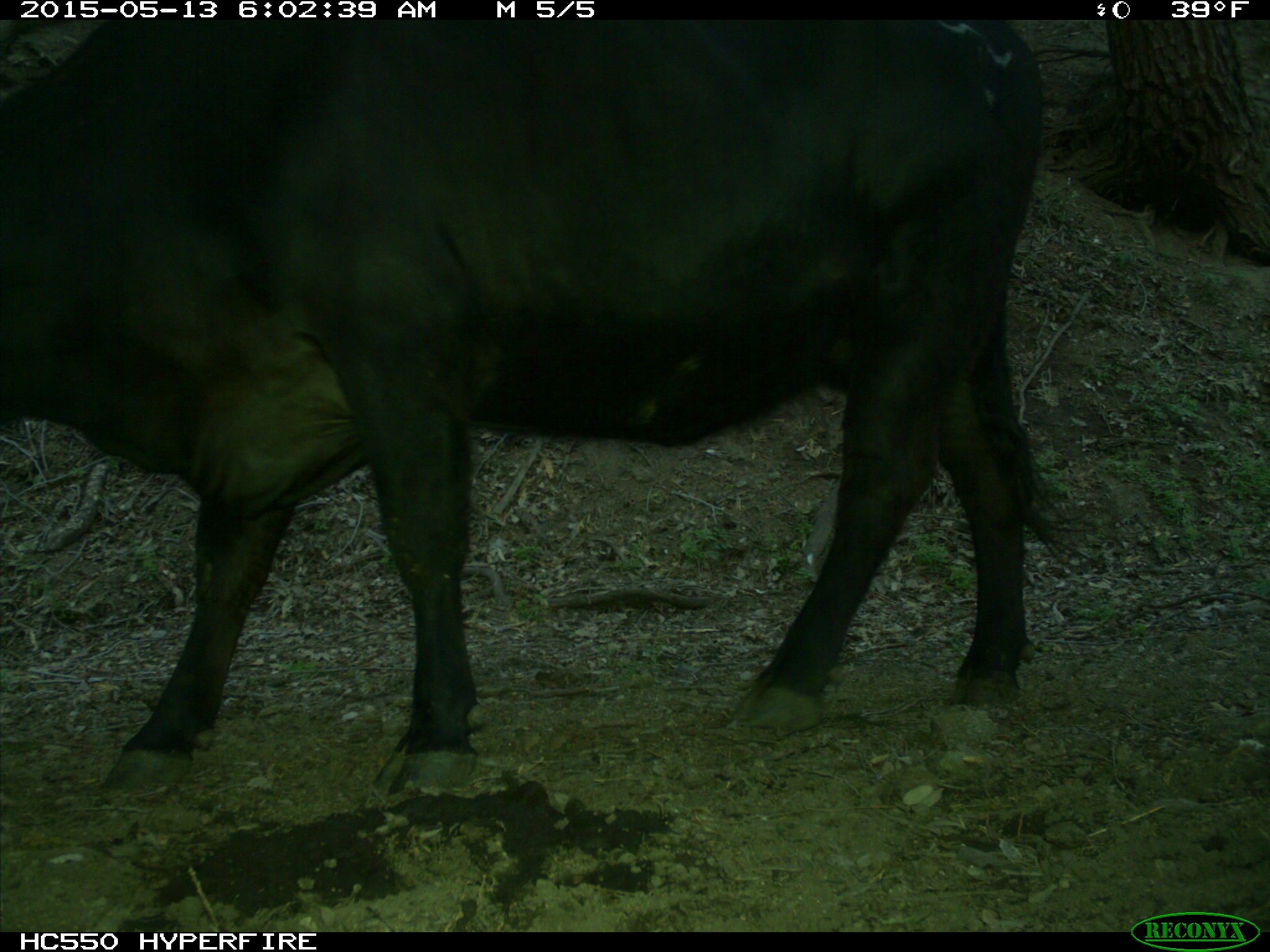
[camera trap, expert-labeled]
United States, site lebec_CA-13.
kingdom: Animalia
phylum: Chordata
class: Mammalia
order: Artiodactyla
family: Bovidae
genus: Bos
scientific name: Bos taurus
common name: domestic cow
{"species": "Bos taurus (domestic cow)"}